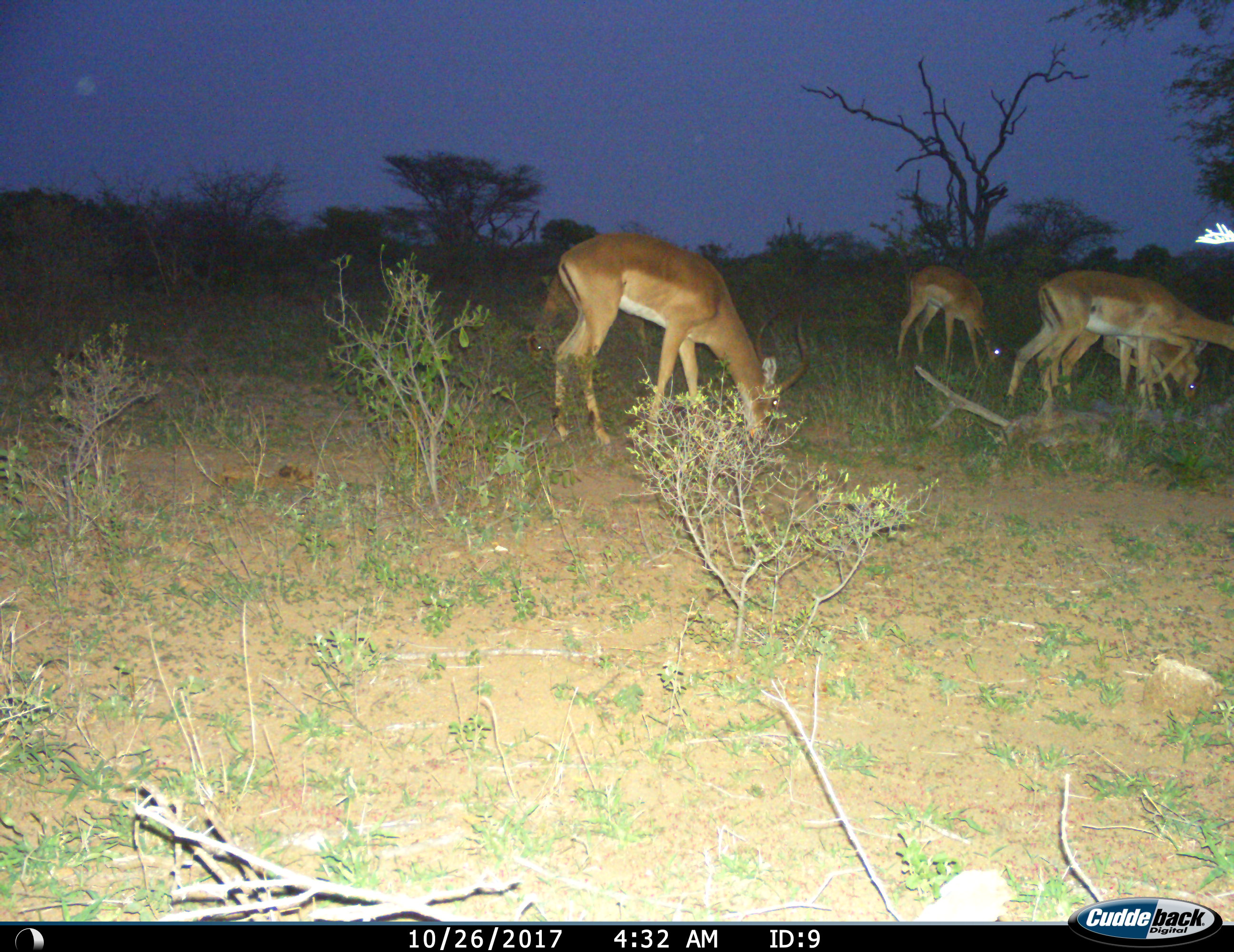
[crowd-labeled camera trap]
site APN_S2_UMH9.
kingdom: Animalia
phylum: Chordata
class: Mammalia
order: Artiodactyla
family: Bovidae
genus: Aepyceros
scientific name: Aepyceros melampus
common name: impala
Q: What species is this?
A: Impala (Aepyceros melampus).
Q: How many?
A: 6.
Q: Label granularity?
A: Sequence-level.